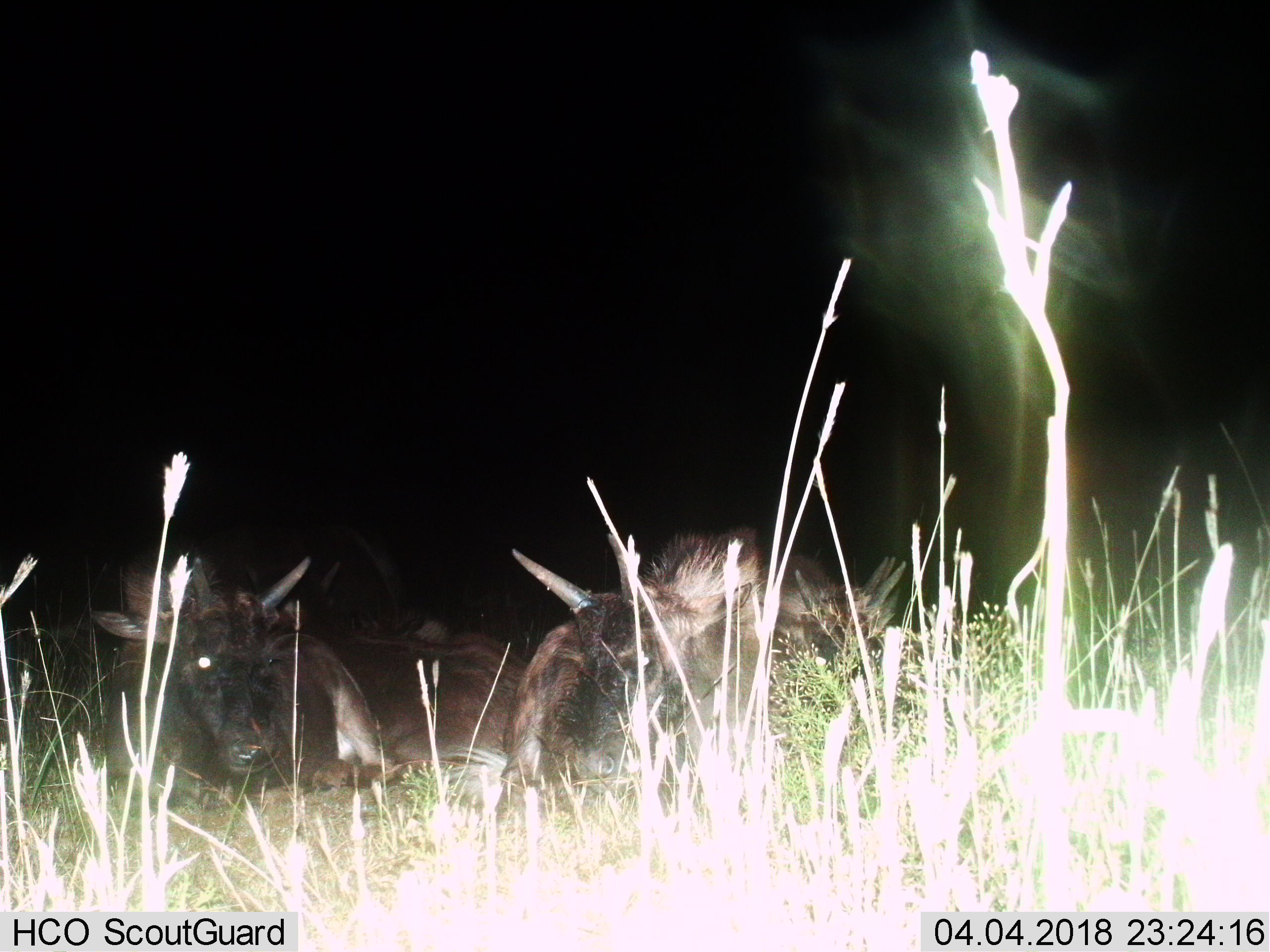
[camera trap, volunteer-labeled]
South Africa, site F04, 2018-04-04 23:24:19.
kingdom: Animalia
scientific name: Animalia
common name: animal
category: domesticanimal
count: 3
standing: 0%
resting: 100%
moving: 0%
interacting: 0%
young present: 0%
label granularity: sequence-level